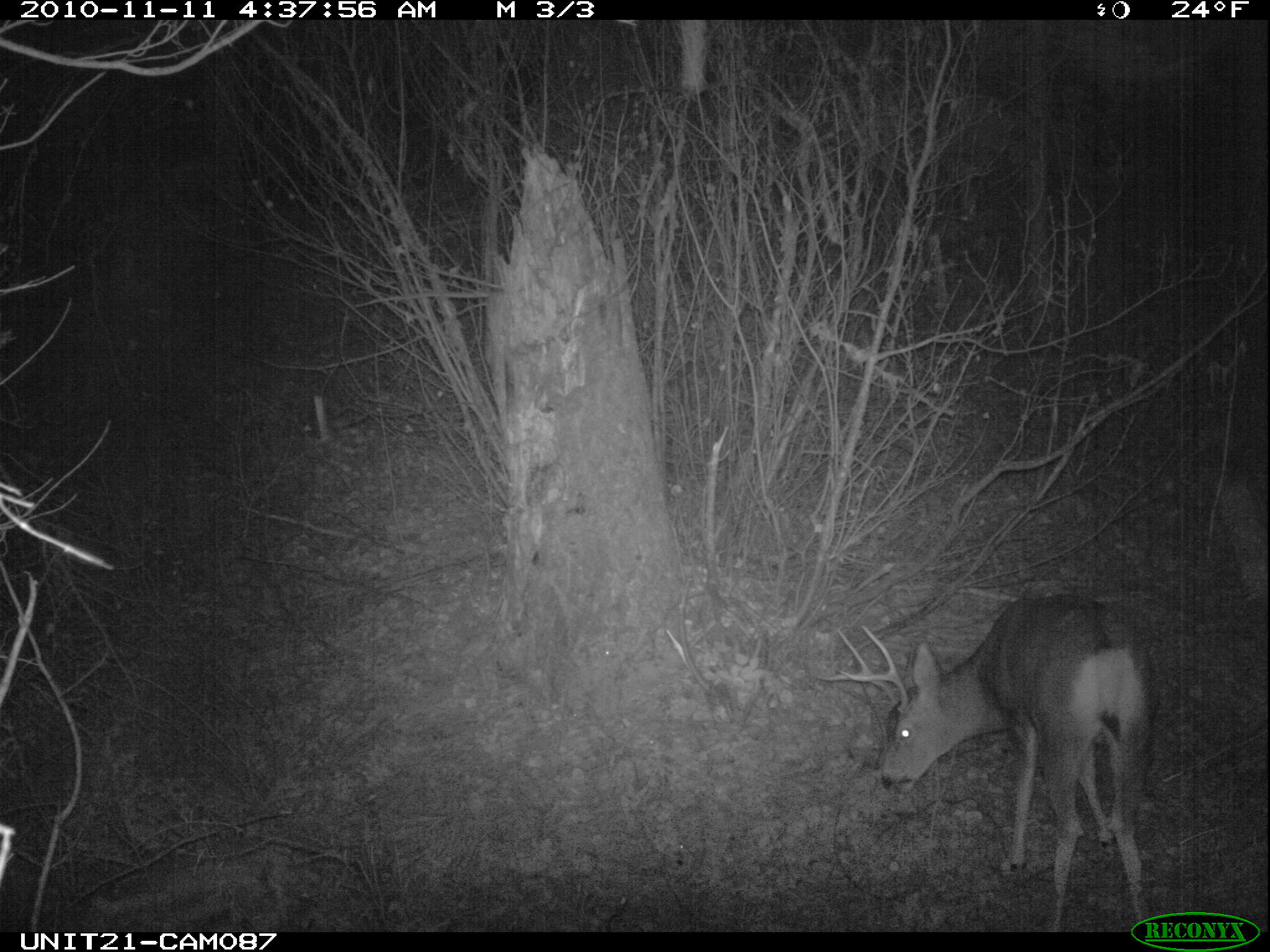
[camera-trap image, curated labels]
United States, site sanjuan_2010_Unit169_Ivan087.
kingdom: Animalia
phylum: Chordata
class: Mammalia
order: Artiodactyla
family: Cervidae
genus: Odocoileus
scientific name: Odocoileus hemionus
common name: mule deer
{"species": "Odocoileus hemionus (mule deer)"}